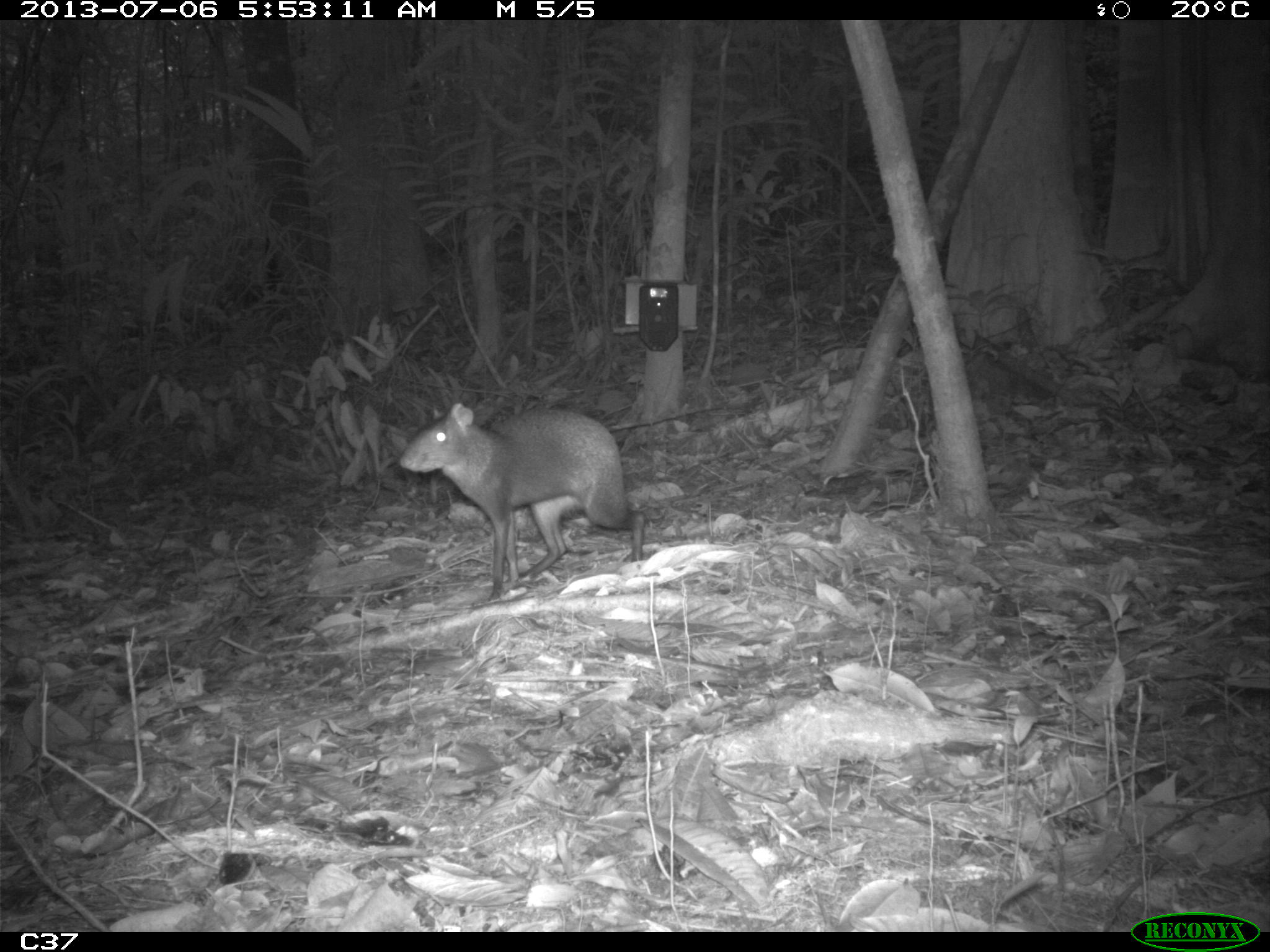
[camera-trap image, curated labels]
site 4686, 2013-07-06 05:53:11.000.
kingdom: Animalia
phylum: Chordata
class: Mammalia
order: Rodentia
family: Dasyproctidae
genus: Dasyprocta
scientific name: Dasyprocta leporina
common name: red-rumped agouti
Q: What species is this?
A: Dasyprocta leporina (red-rumped agouti).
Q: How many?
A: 1.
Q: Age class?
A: Adult.